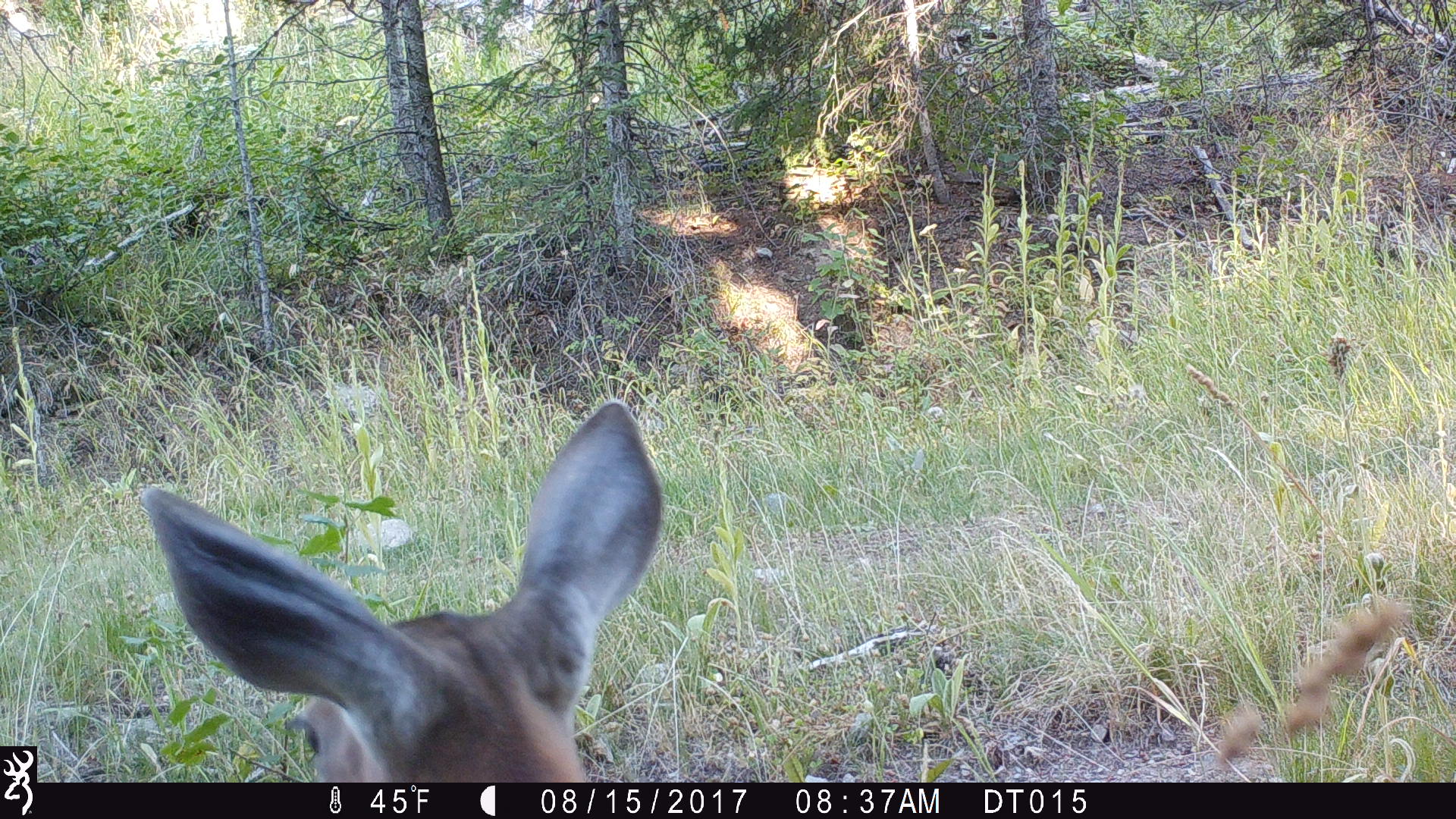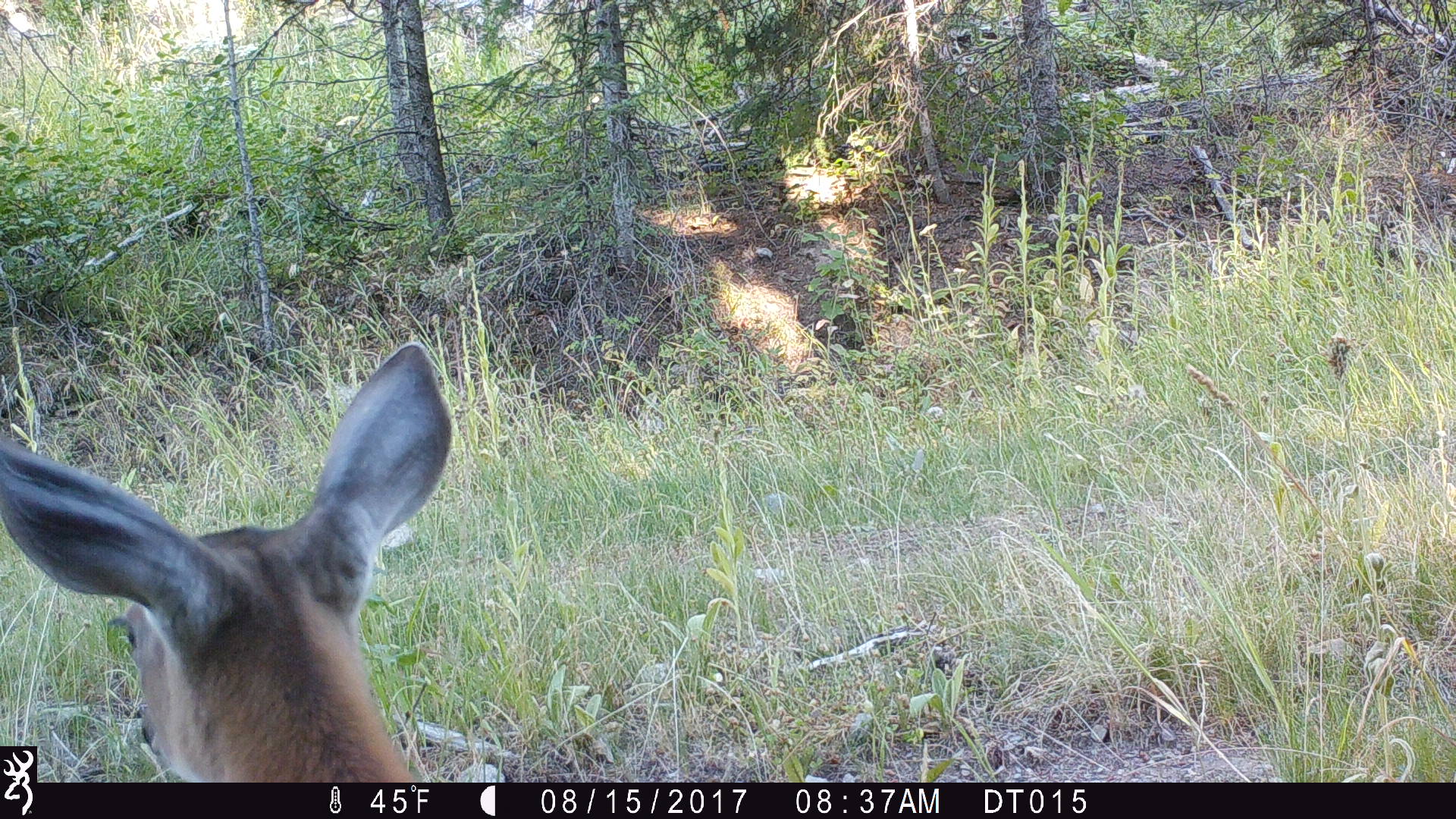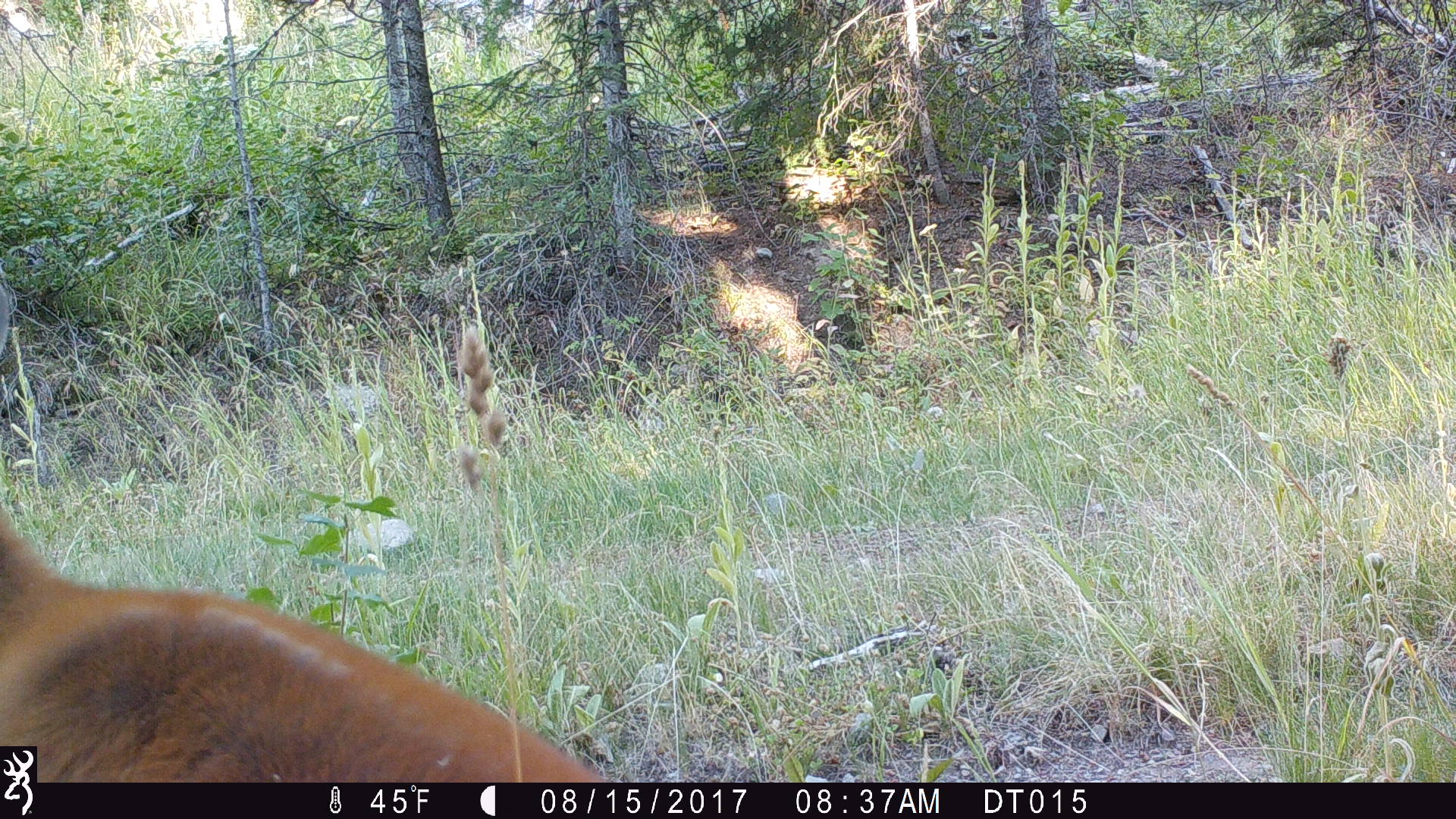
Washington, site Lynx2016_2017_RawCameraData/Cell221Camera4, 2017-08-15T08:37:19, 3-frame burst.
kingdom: Animalia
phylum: Chordata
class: Mammalia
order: Artiodactyla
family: Cervidae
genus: Odocoileus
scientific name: Odocoileus virginianus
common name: white-tailed deer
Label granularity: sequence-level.